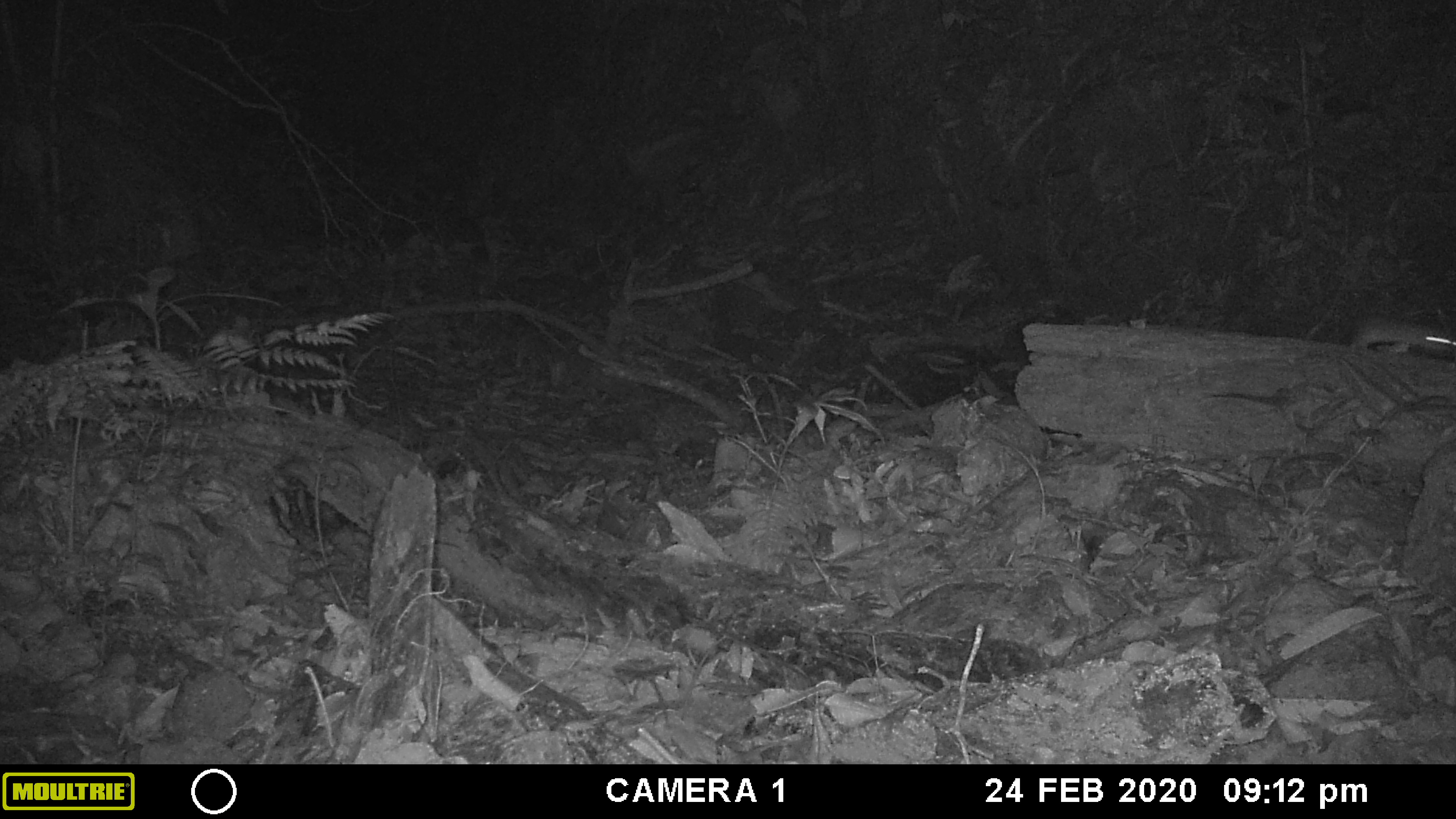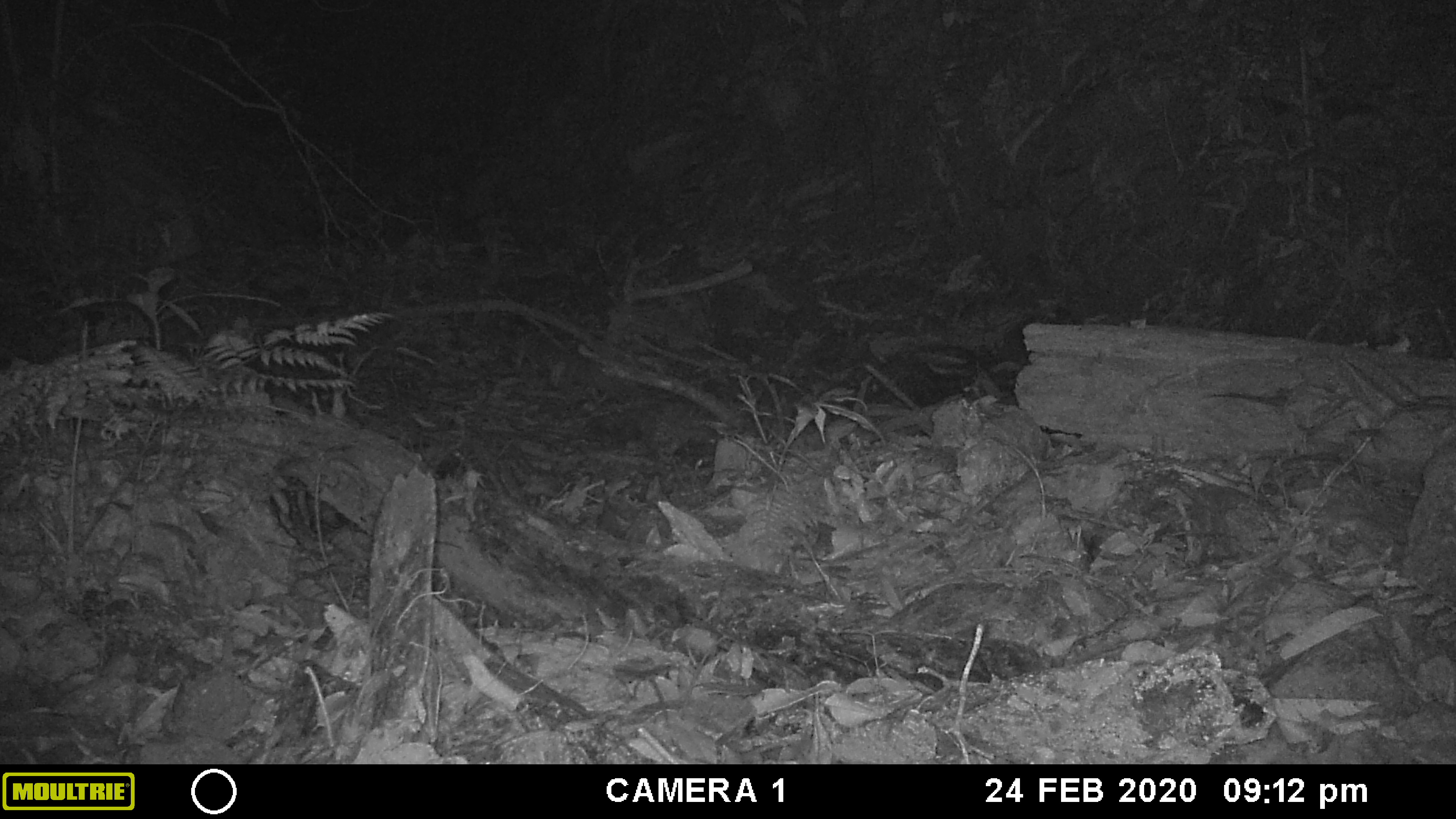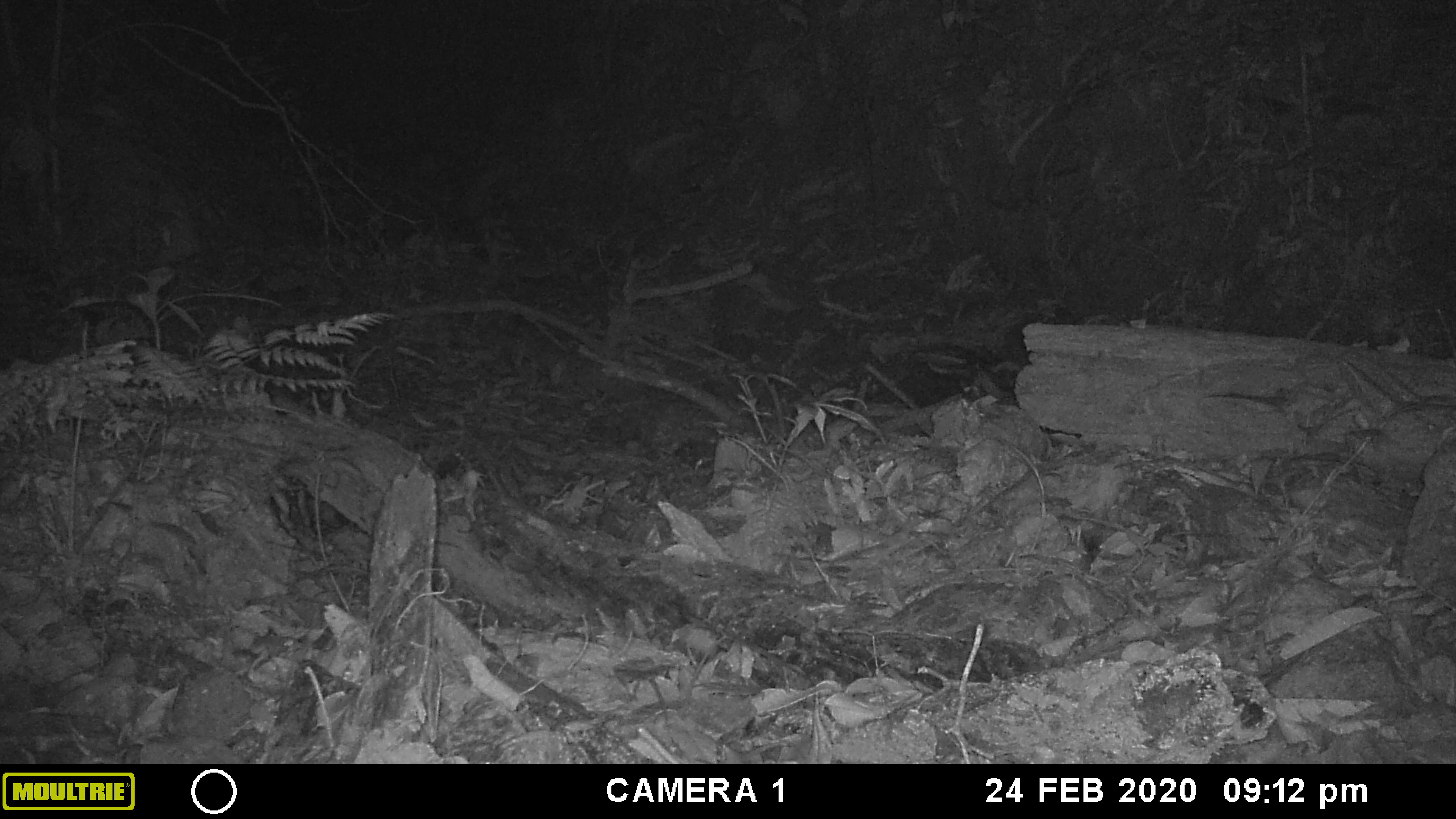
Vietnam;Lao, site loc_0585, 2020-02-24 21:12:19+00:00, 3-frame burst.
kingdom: Animalia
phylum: Chordata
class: Mammalia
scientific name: Mammalia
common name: mammal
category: unidentified small mammal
Unidentified small mammal (mammal) (Mammalia). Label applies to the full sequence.